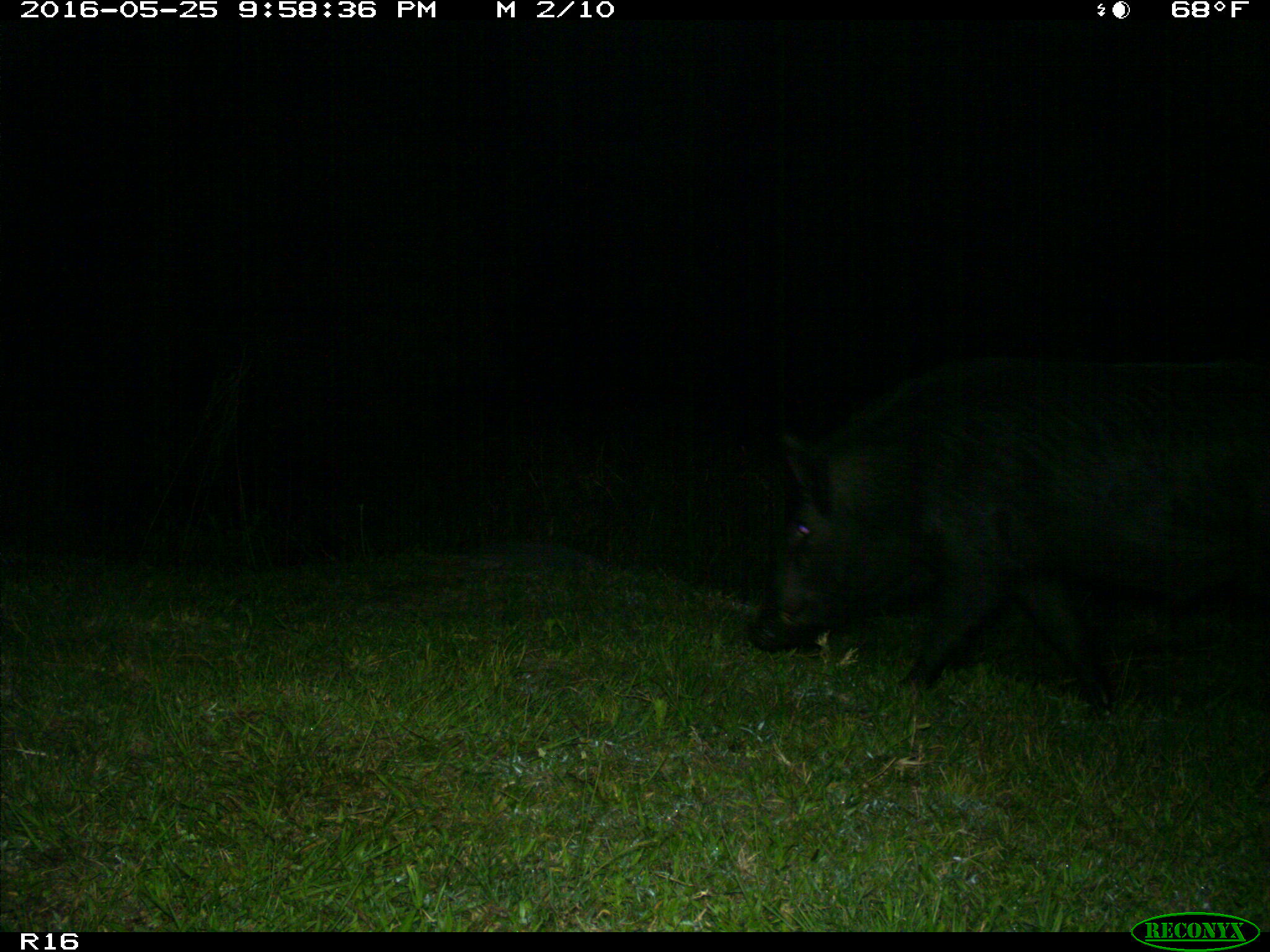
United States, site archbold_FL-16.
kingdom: Animalia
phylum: Chordata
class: Mammalia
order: Artiodactyla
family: Suidae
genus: Sus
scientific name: Sus scrofa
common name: wild boar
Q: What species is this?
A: Sus scrofa (wild boar).